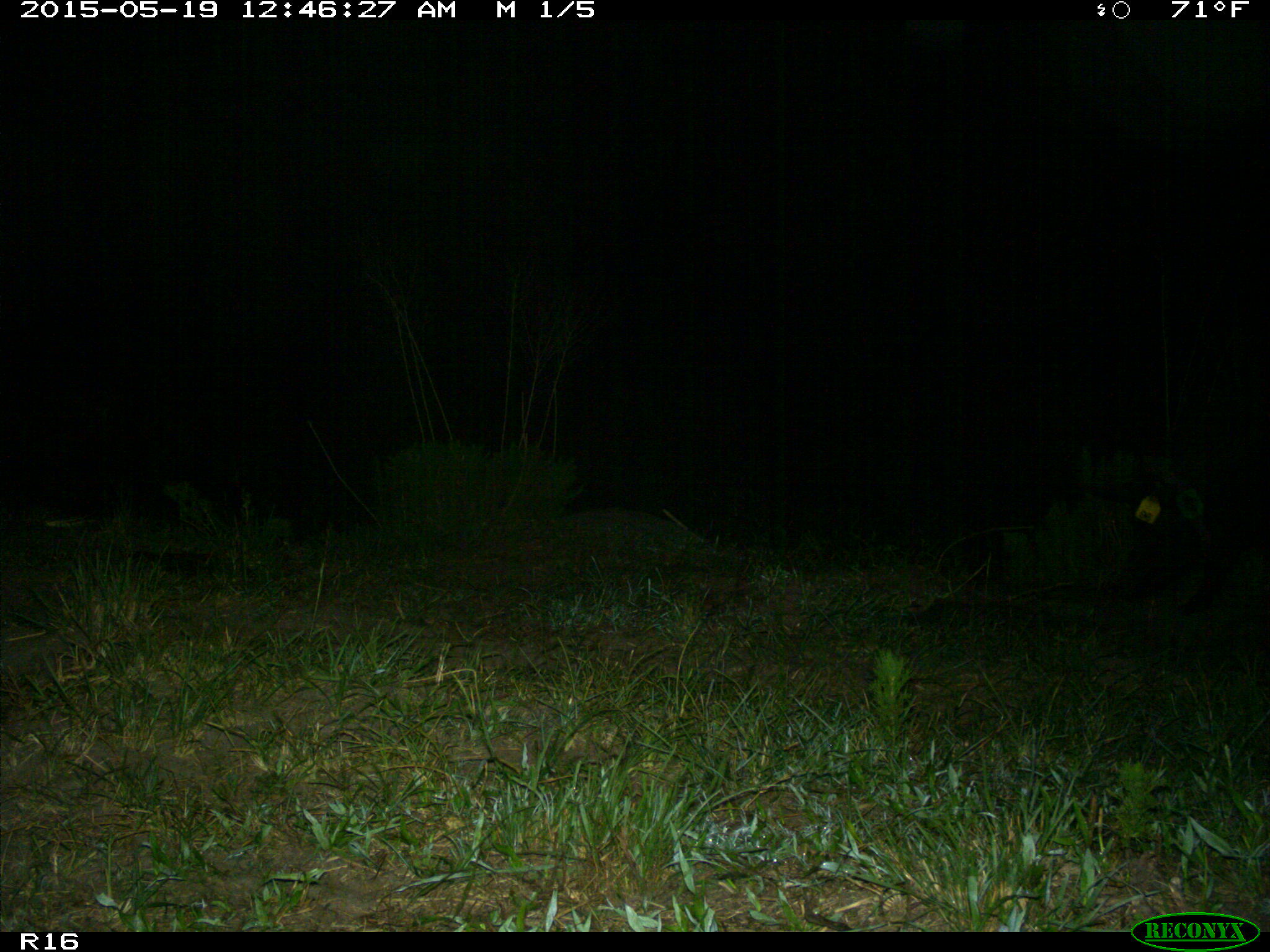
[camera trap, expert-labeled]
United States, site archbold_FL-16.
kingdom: Animalia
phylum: Chordata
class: Mammalia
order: Artiodactyla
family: Suidae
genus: Sus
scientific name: Sus scrofa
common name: wild boar